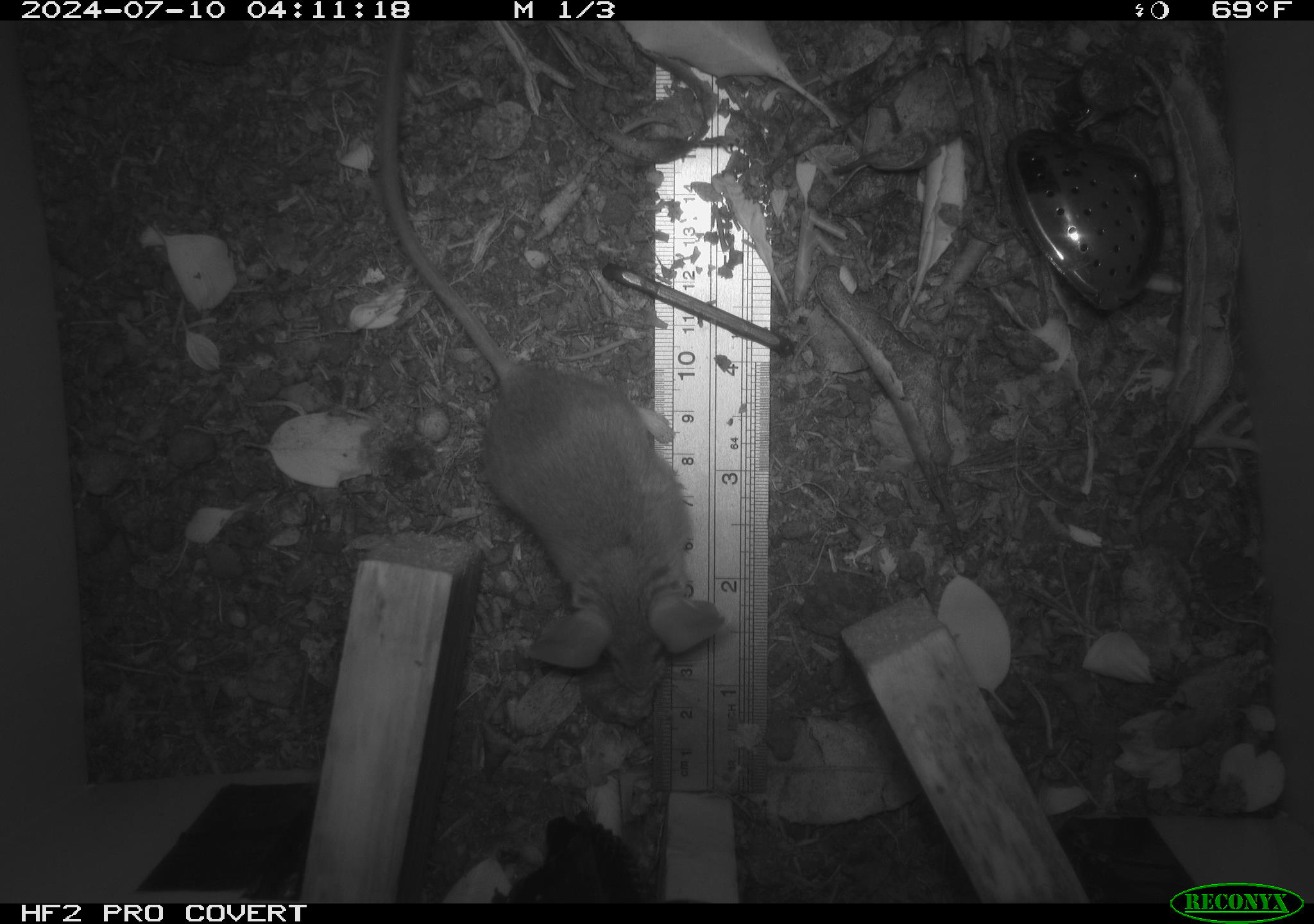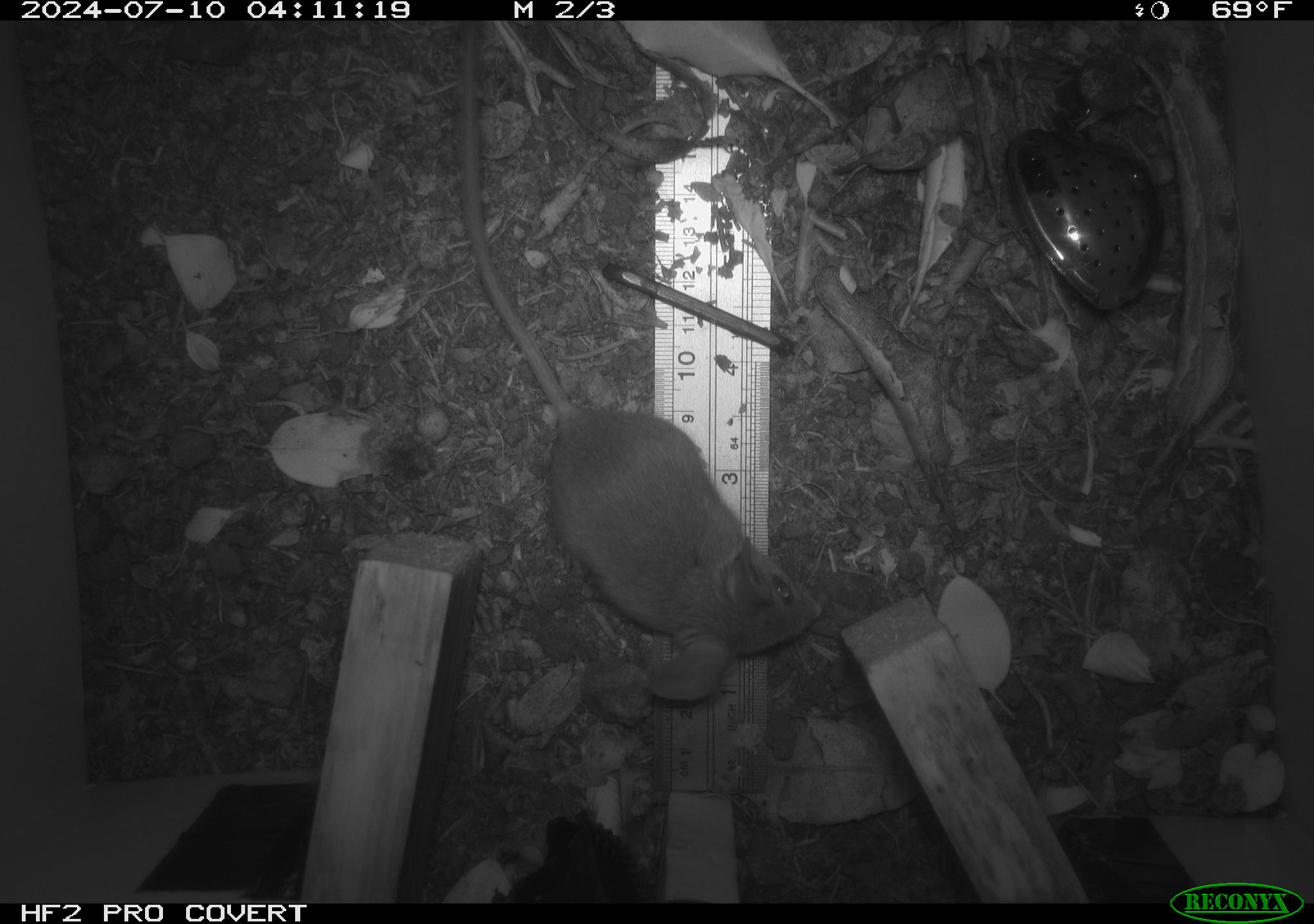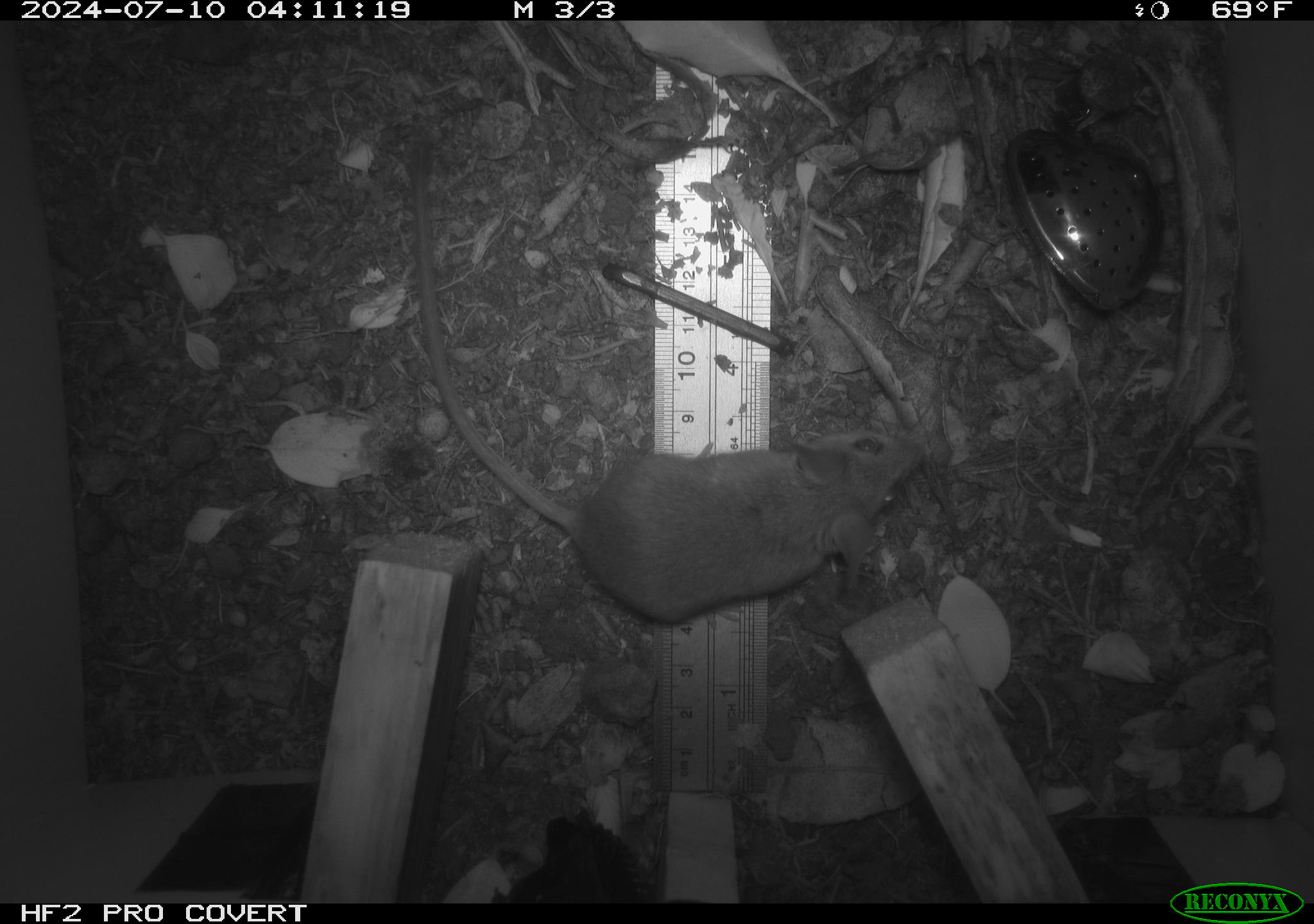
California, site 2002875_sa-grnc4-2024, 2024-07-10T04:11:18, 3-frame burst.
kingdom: Animalia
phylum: Chordata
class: Mammalia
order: Rodentia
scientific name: Rodentia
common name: rodent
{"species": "rodent (Rodentia)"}